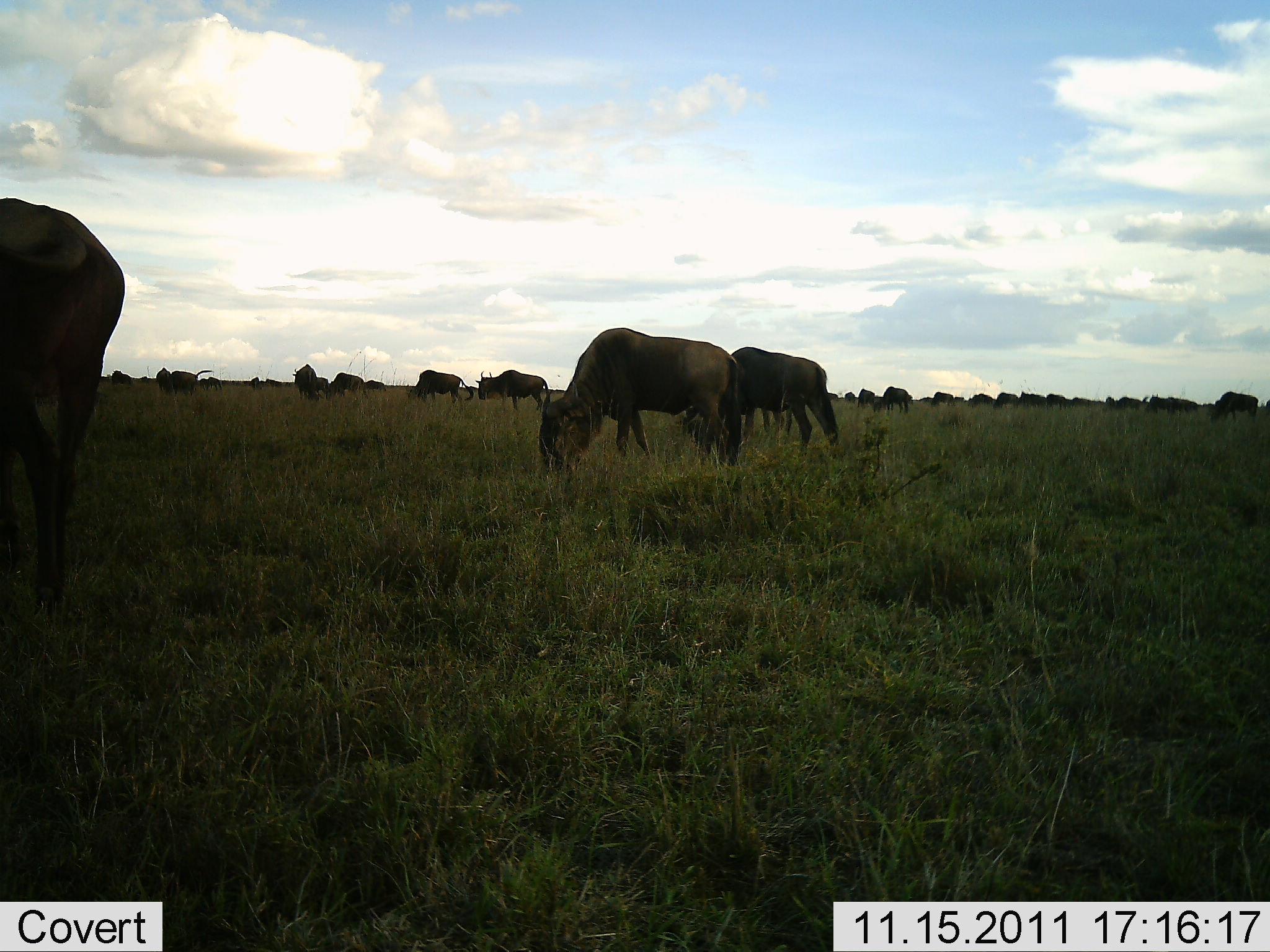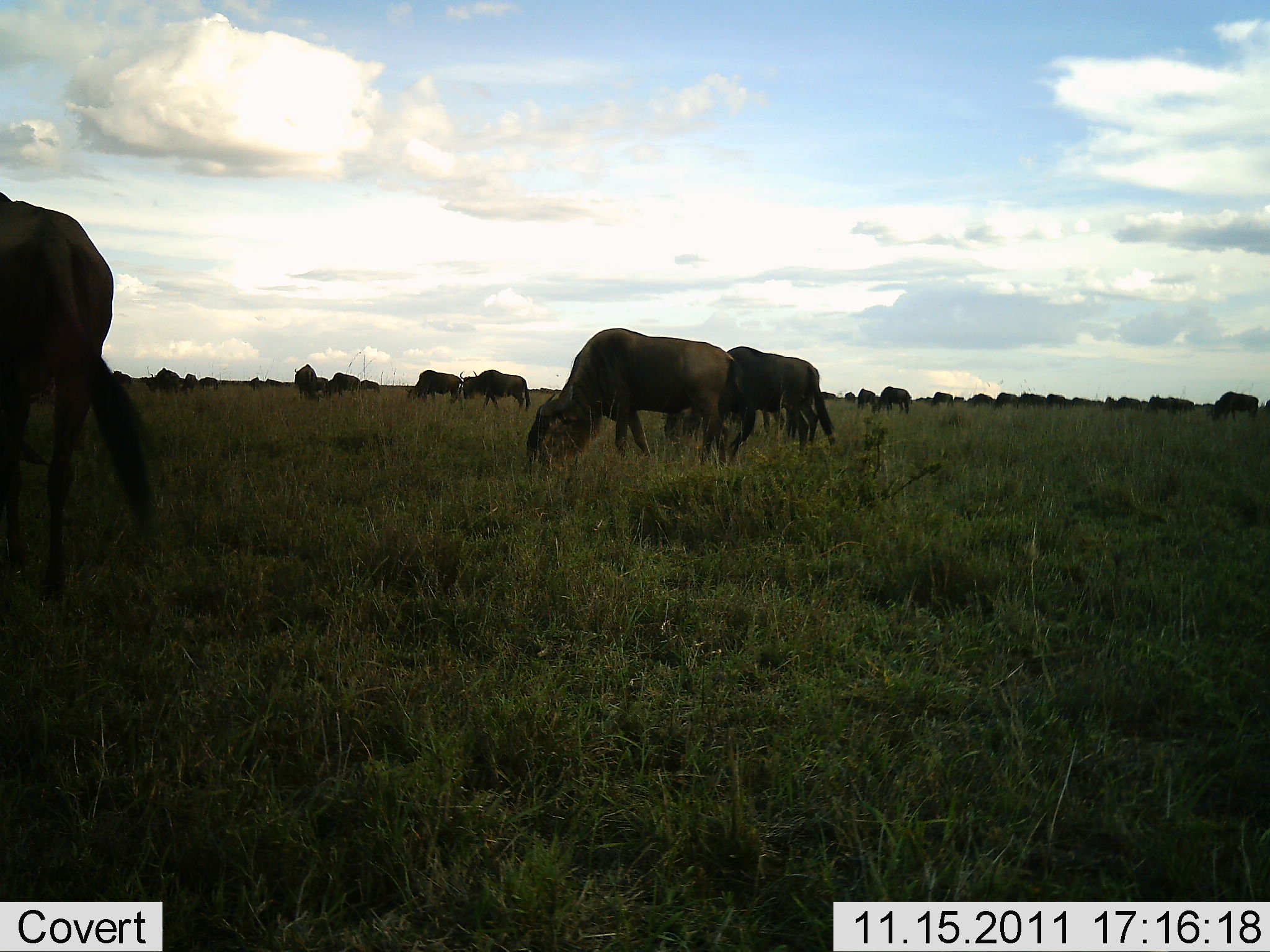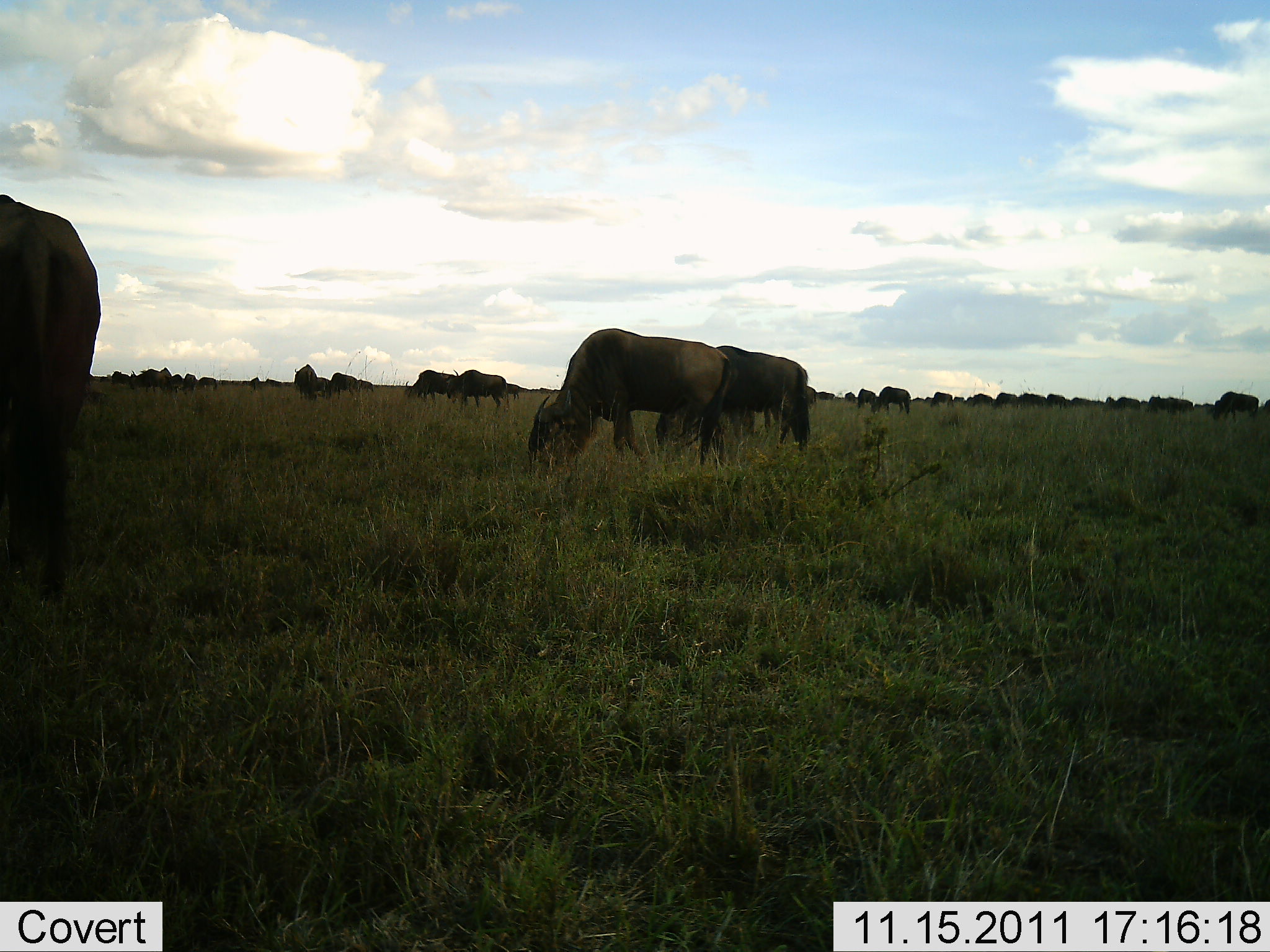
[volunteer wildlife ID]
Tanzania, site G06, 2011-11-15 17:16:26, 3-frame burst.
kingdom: Animalia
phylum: Chordata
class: Mammalia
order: Artiodactyla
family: Bovidae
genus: Connochaetes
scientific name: Connochaetes taurinus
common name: blue wildebeest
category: wildebeest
Wildebeest (blue wildebeest) (Connochaetes taurinus), count 11-50. Behavior (volunteer vote fractions): standing 21%, resting 0%, moving 50%, interacting 0%. Young present (vote fraction): 0%. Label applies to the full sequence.